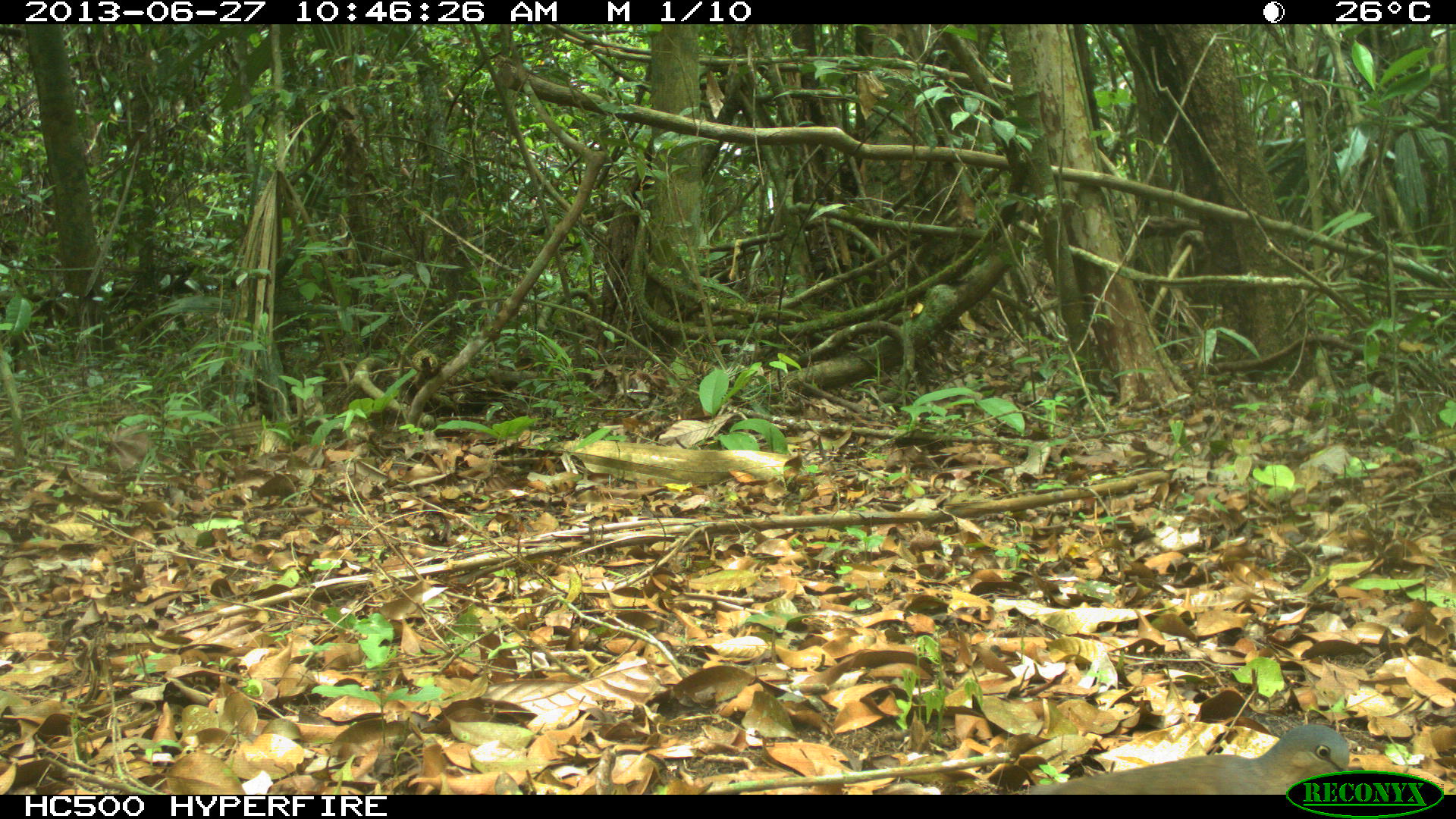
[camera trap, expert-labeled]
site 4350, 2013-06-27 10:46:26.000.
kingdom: Animalia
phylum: Chordata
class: Aves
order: Columbiformes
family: Columbidae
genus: Leptotila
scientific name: Leptotila plumbeiceps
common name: gray-headed dove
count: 1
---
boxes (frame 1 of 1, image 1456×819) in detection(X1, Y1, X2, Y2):
leptotila plumbeiceps: detection(1025, 724, 1349, 795)